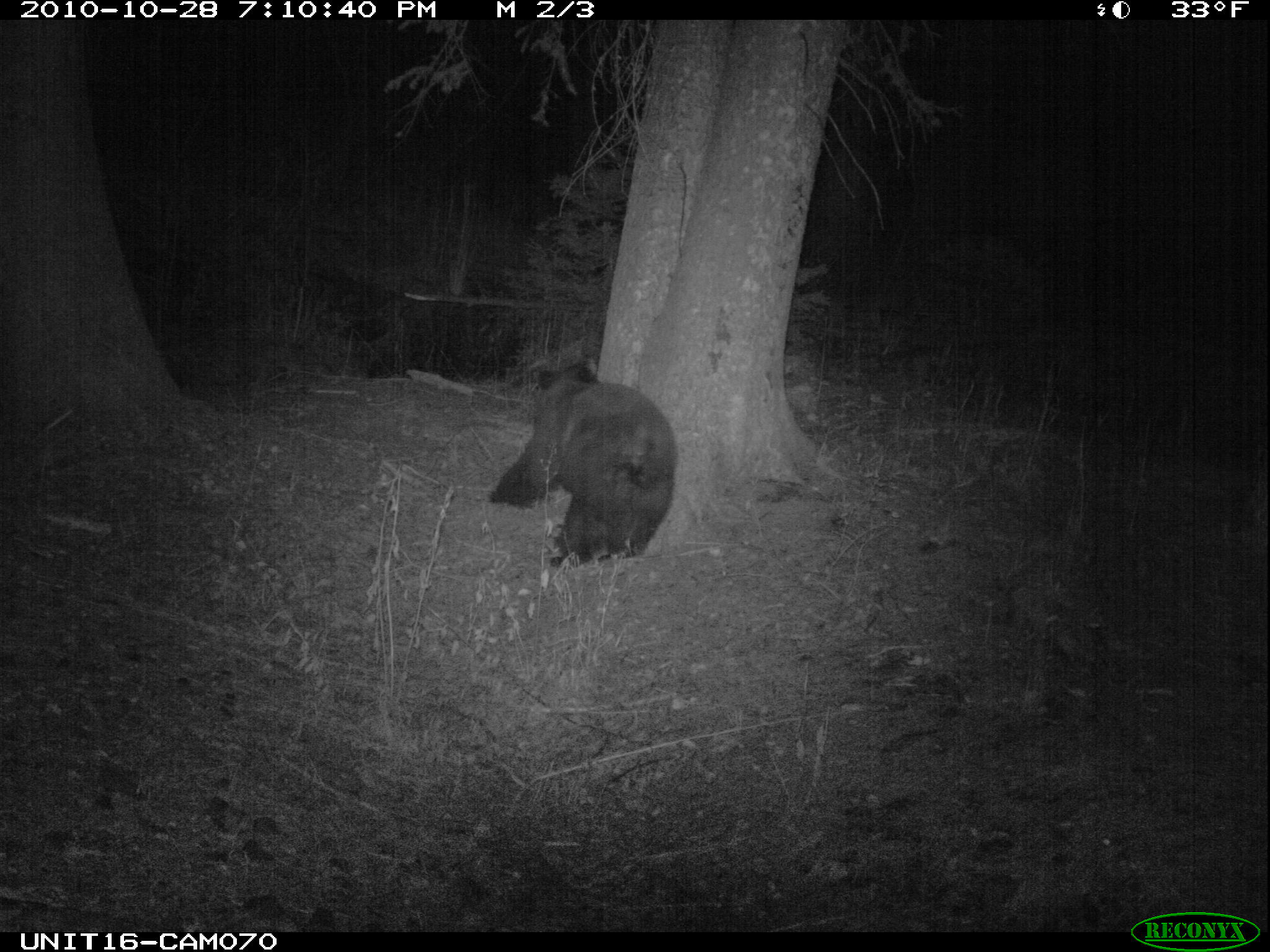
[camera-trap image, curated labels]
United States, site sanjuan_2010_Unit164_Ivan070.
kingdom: Animalia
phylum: Chordata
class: Mammalia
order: Carnivora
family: Ursidae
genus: Ursus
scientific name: Ursus americanus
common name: american black bear